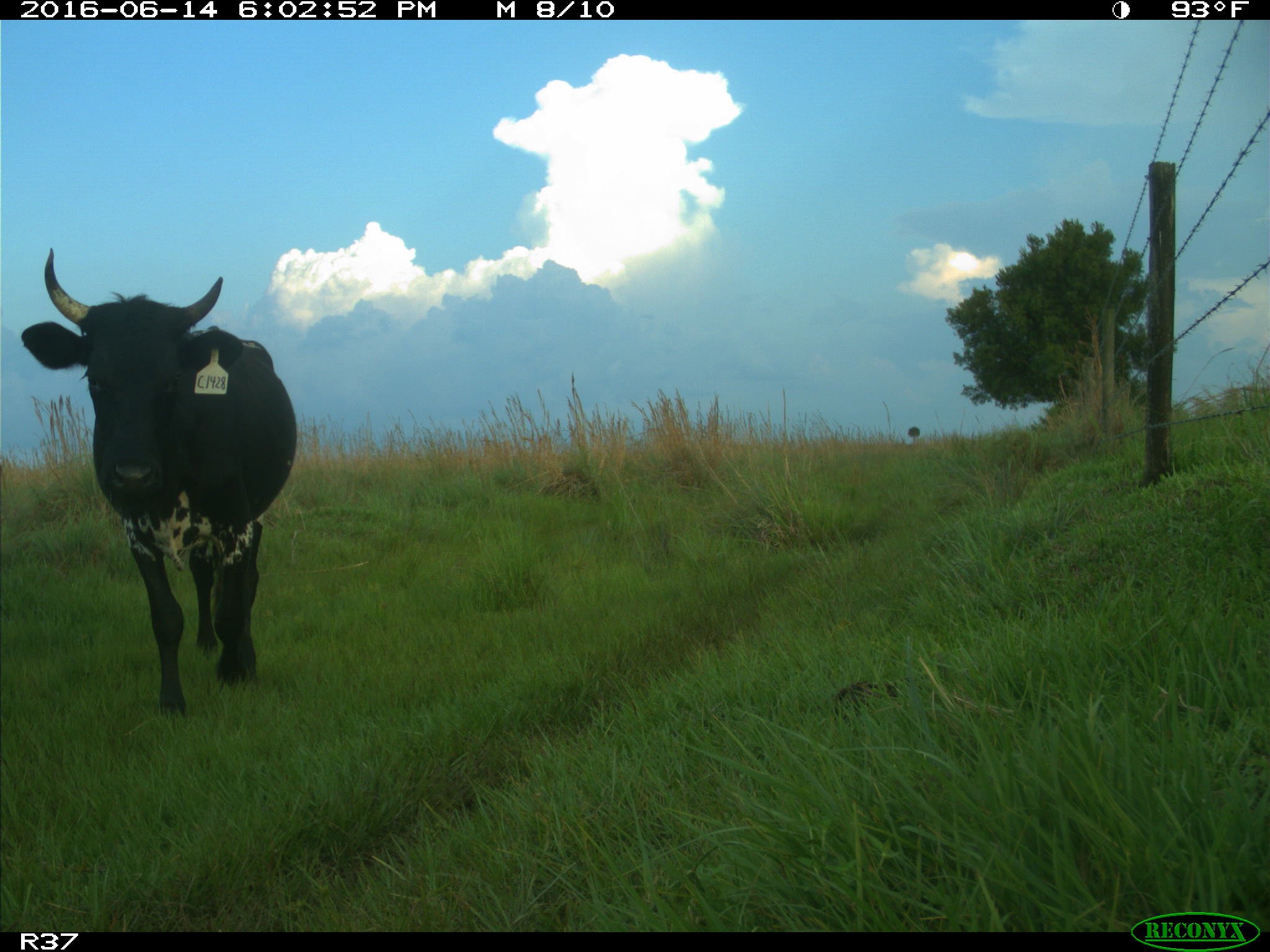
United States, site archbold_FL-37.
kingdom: Animalia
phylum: Chordata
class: Mammalia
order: Artiodactyla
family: Bovidae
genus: Bos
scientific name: Bos taurus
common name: domestic cow